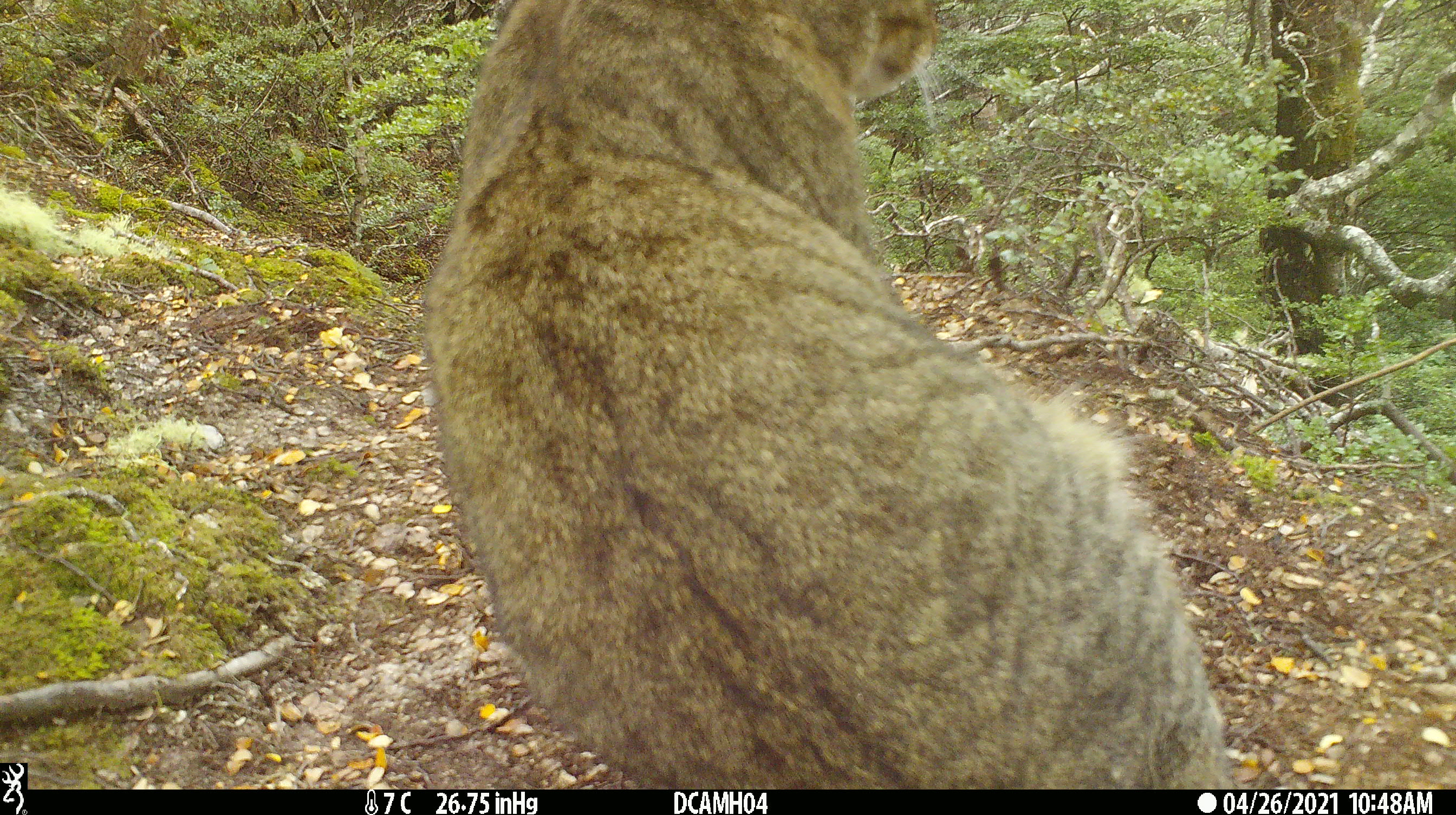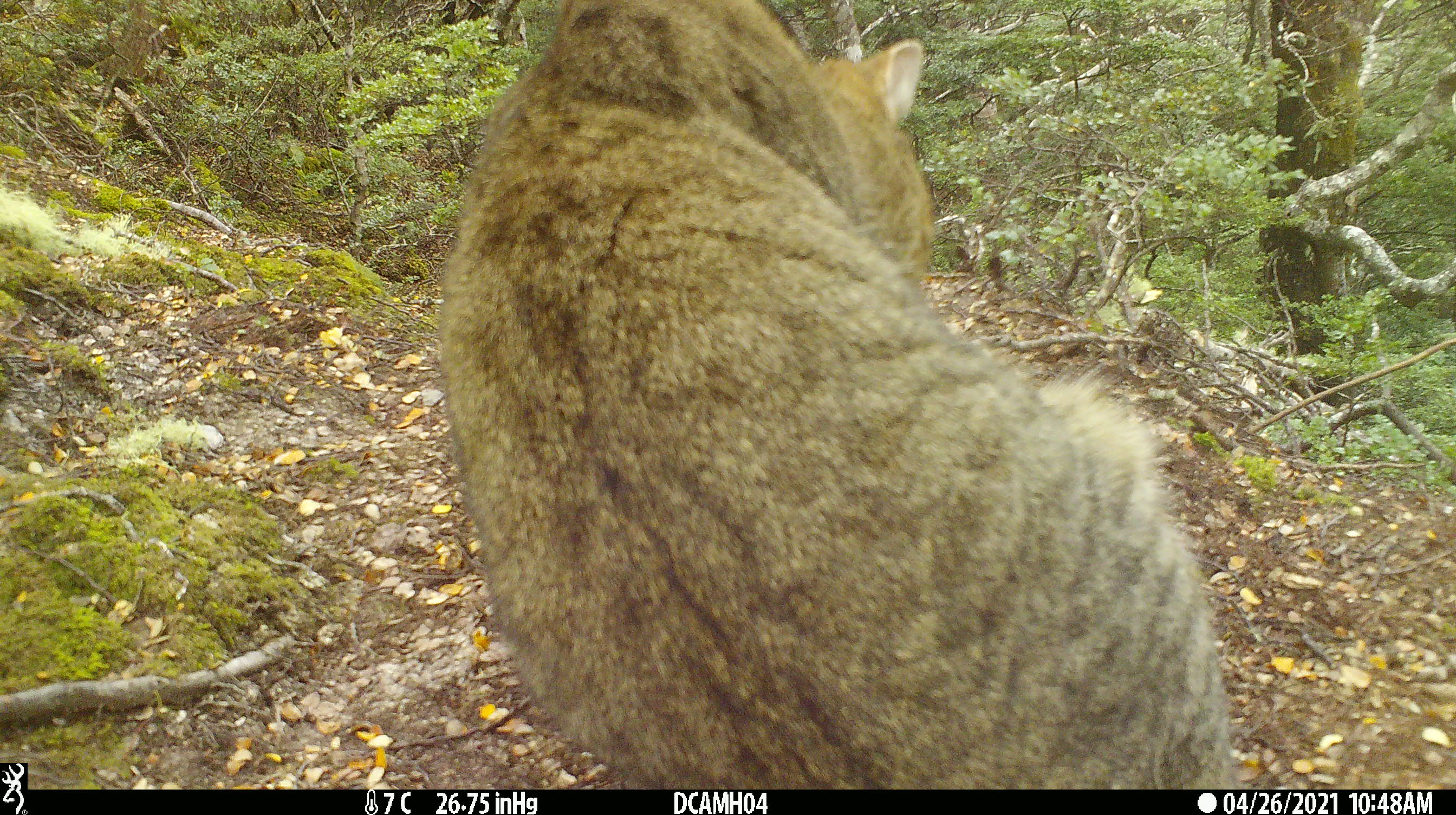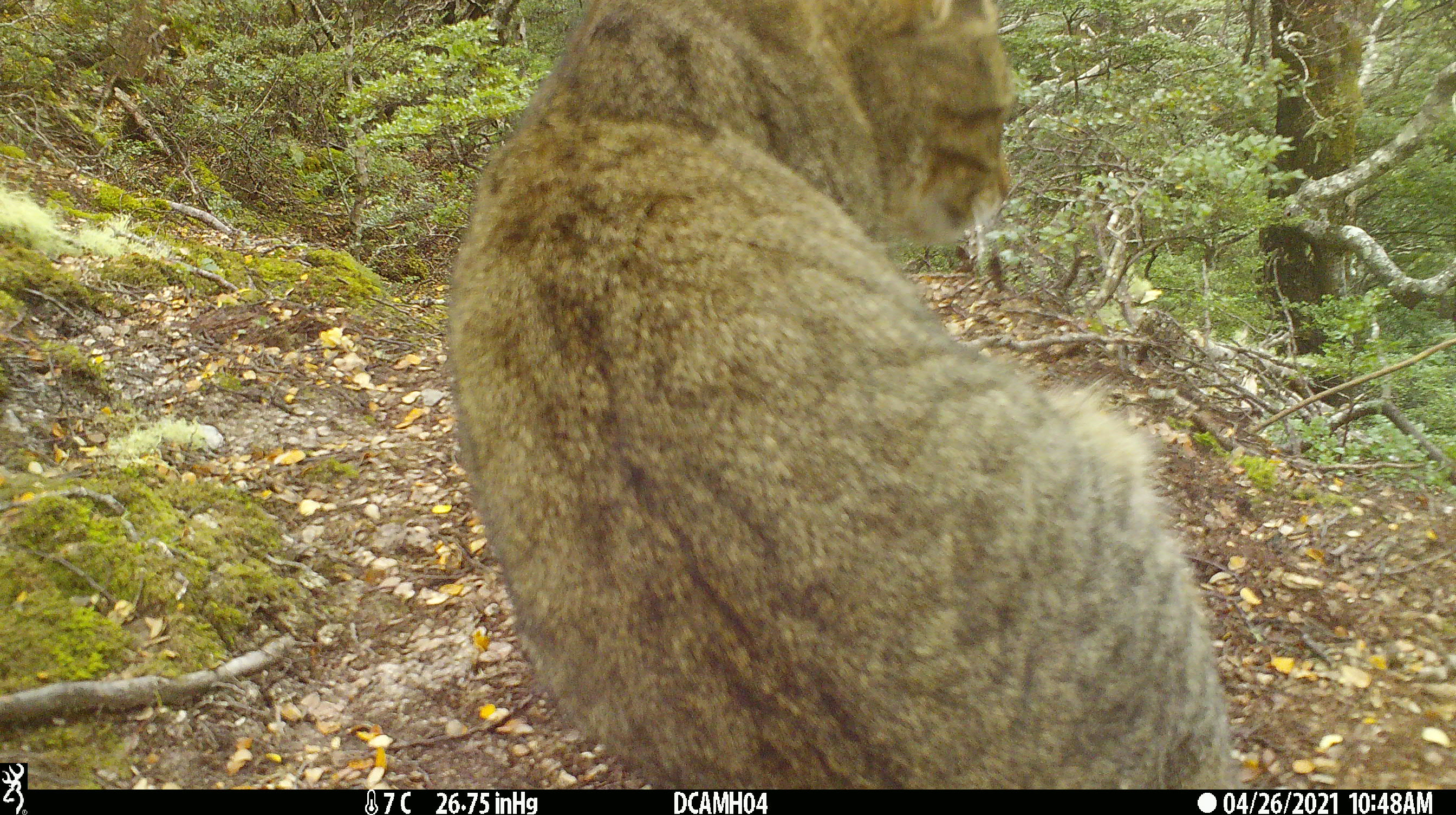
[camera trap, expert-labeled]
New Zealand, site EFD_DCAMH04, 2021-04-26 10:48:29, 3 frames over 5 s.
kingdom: Animalia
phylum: Chordata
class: Mammalia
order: Carnivora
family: Felidae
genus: Felis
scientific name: Felis catus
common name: domestic cat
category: cat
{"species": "cat (domestic cat) (Felis catus)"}